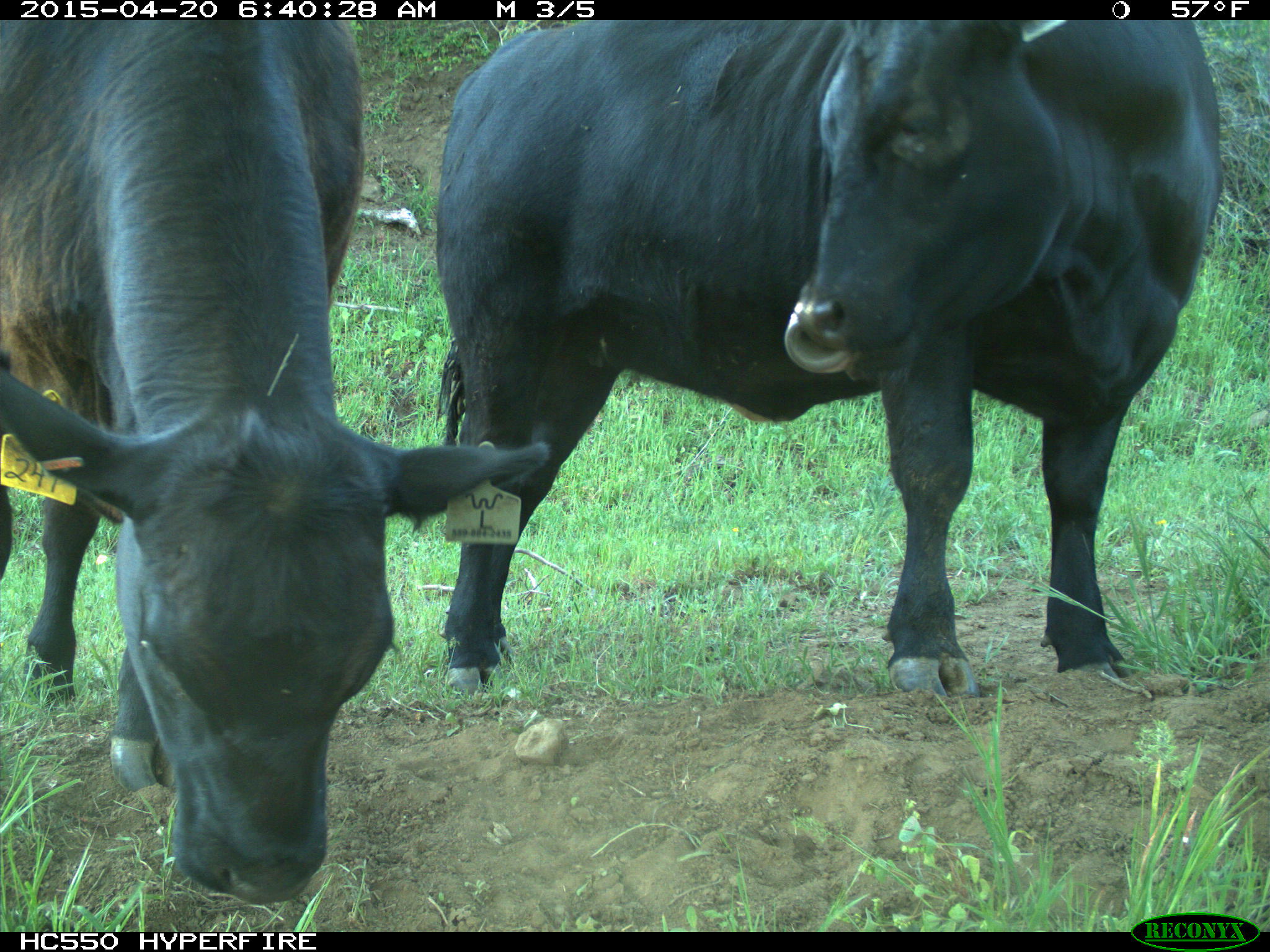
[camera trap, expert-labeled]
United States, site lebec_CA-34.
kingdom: Animalia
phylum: Chordata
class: Mammalia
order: Artiodactyla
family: Bovidae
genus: Bos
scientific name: Bos taurus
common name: domestic cow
Bos taurus (domestic cow).